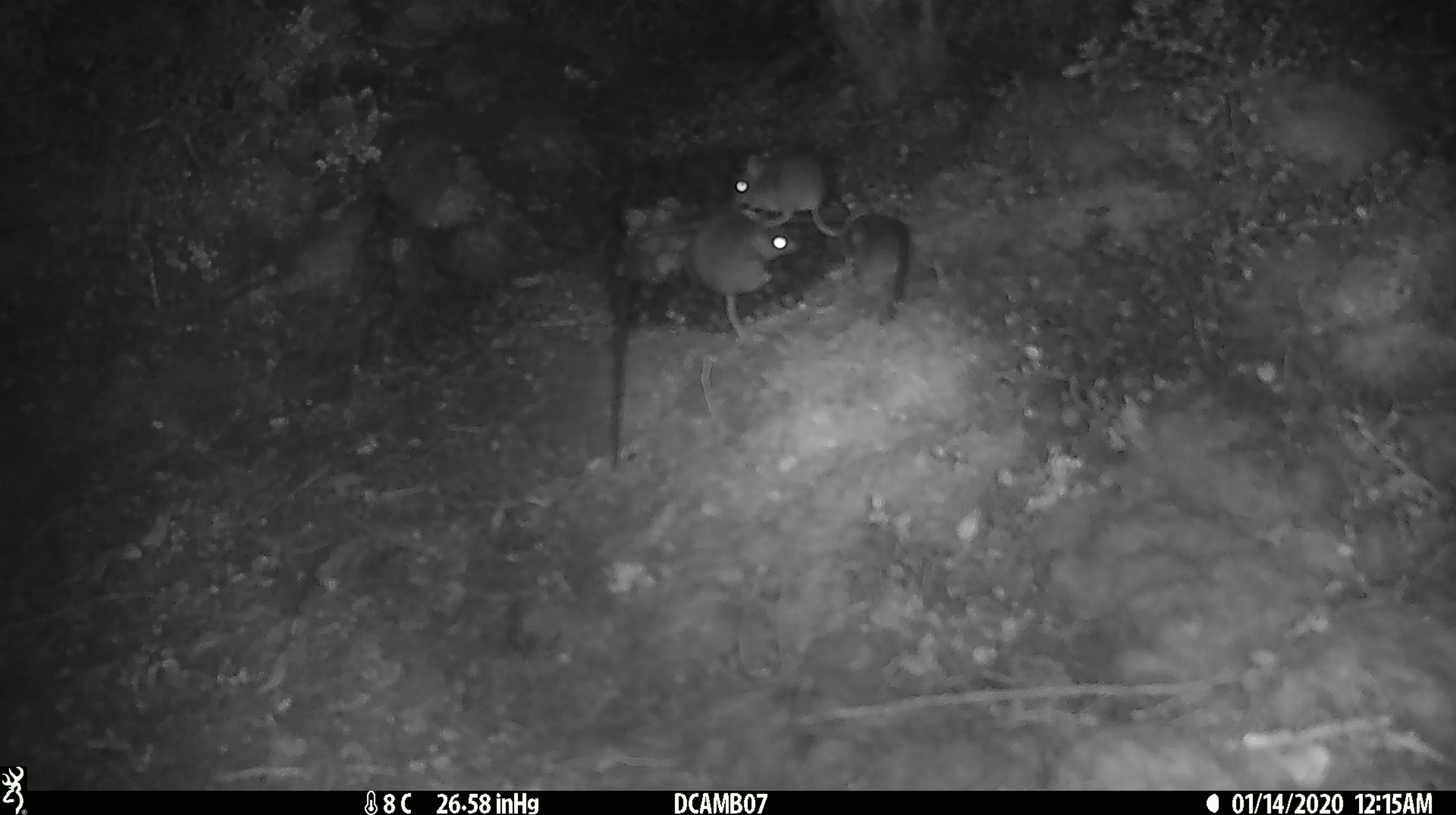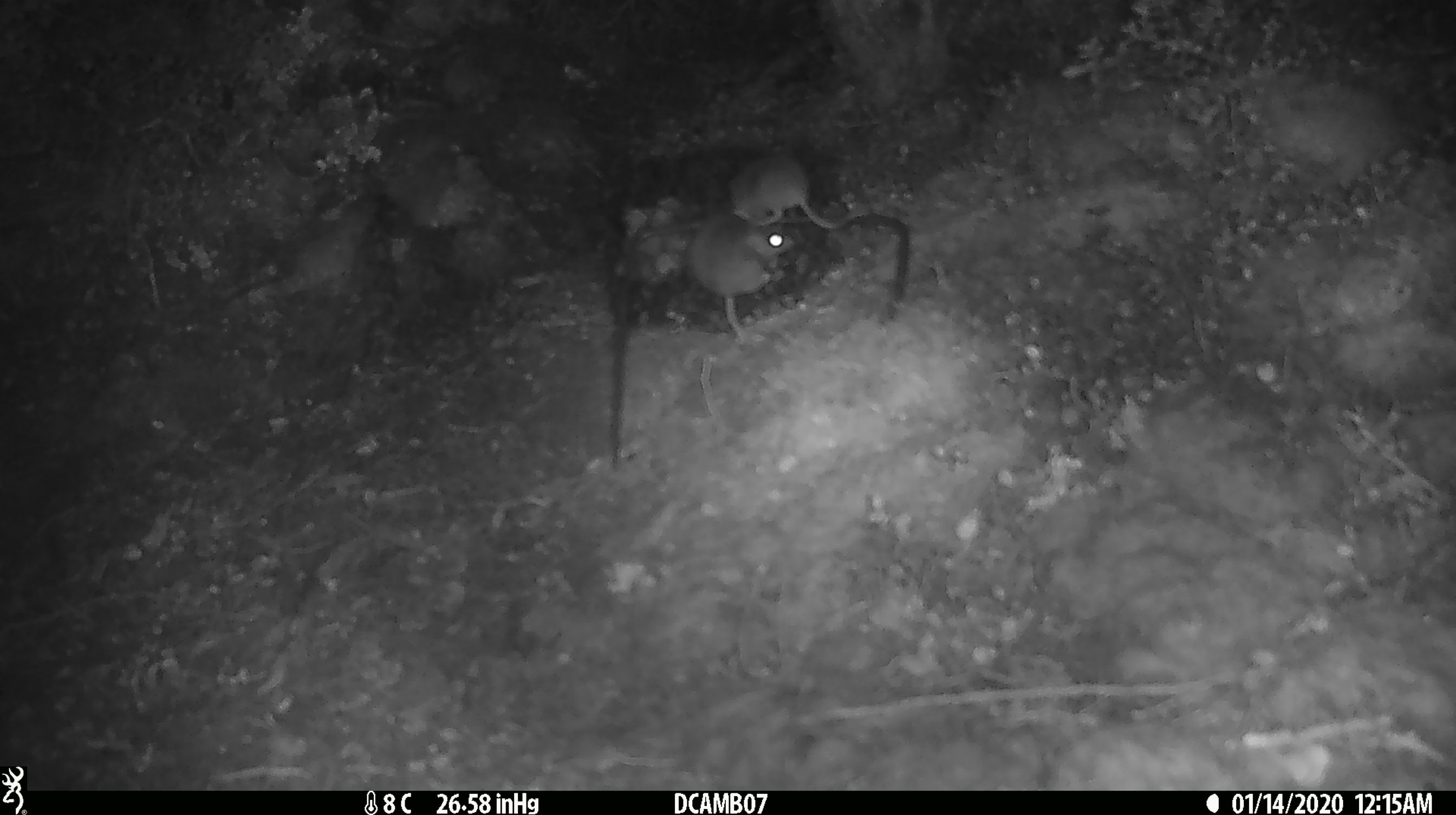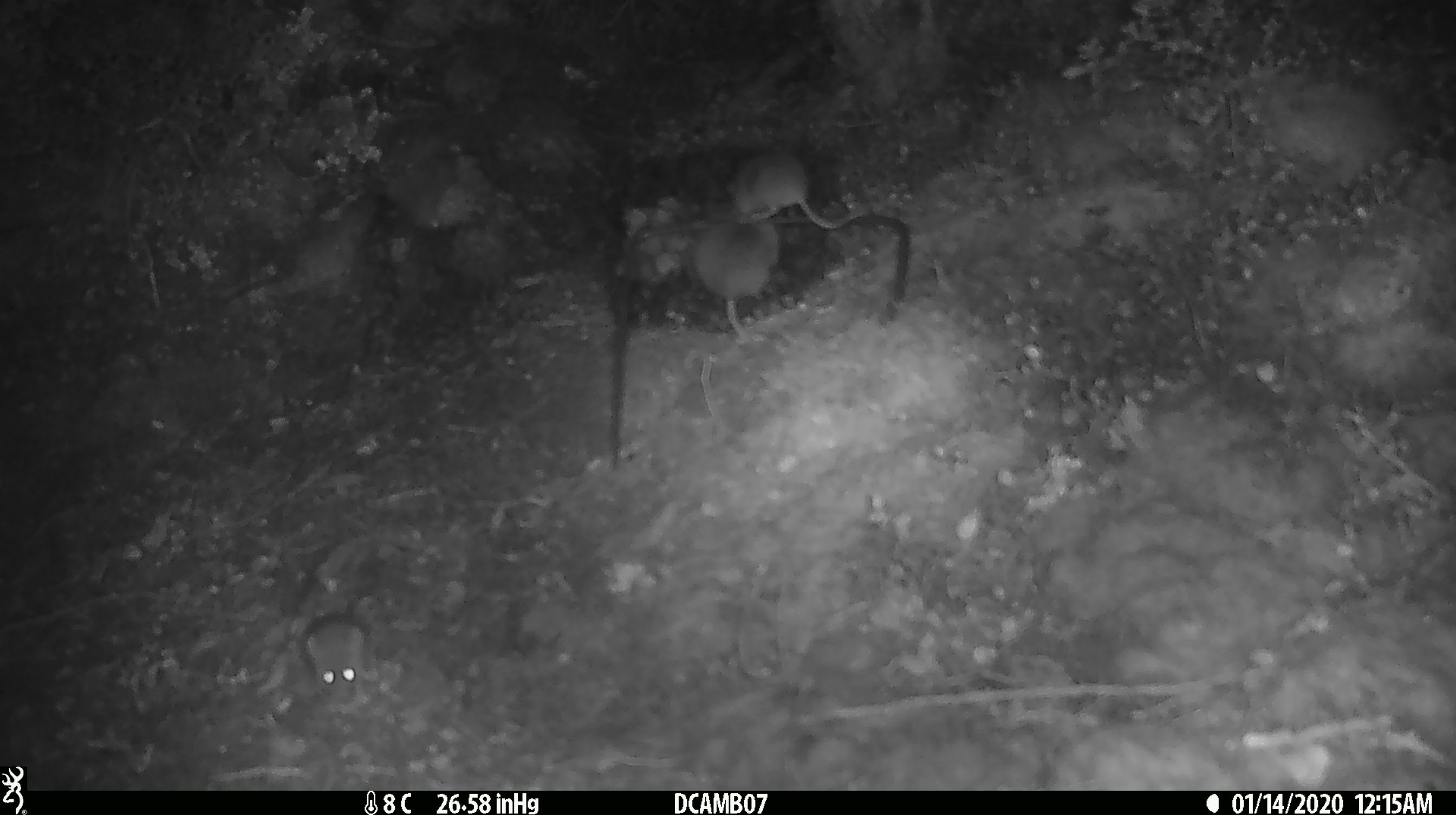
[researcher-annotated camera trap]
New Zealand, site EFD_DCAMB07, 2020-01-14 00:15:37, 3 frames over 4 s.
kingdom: Animalia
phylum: Chordata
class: Mammalia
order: Rodentia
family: Muridae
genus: Mus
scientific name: Mus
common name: mouse